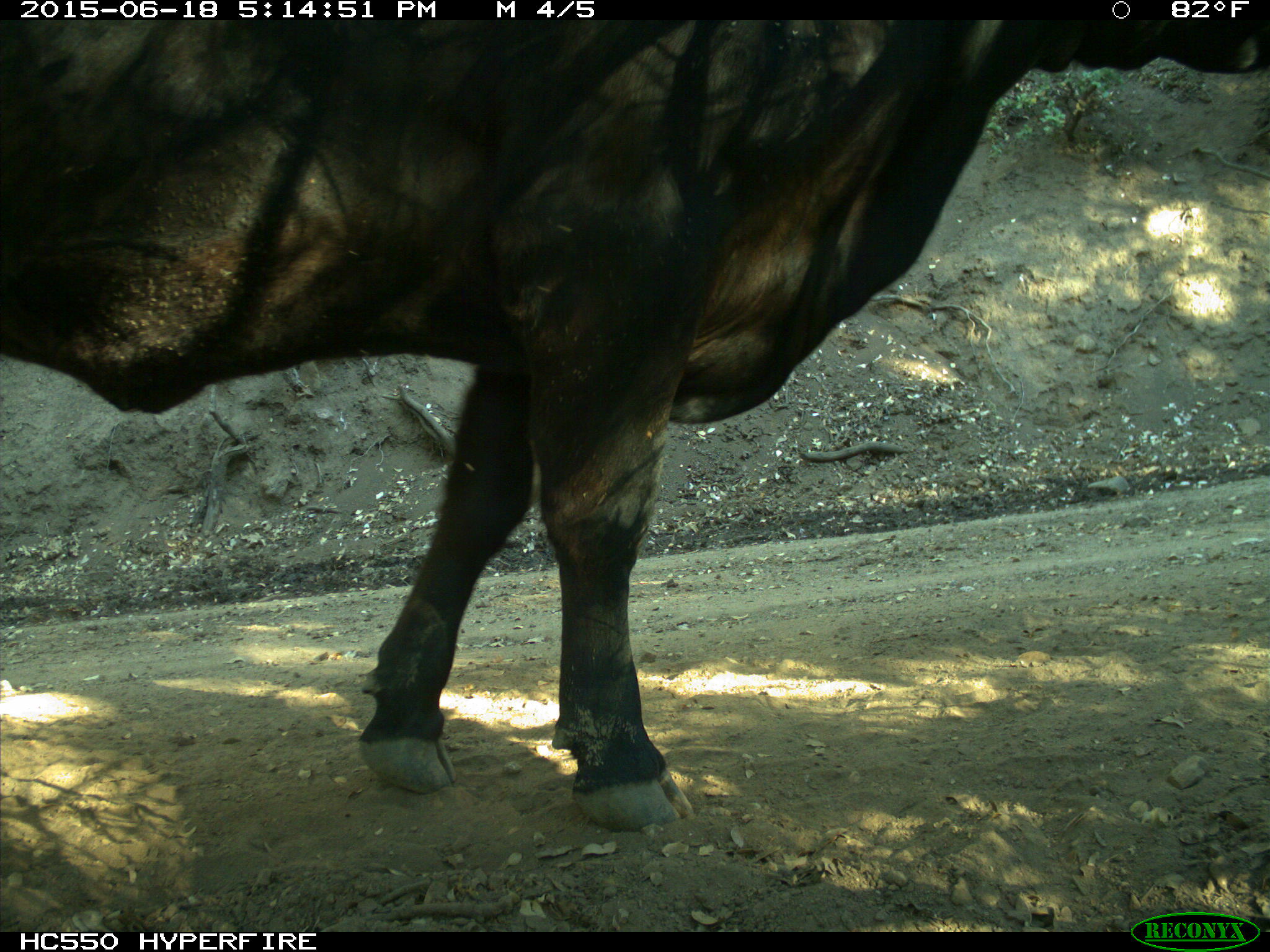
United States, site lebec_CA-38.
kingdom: Animalia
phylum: Chordata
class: Mammalia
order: Artiodactyla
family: Bovidae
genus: Bos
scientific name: Bos taurus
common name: domestic cow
Bos taurus (domestic cow).